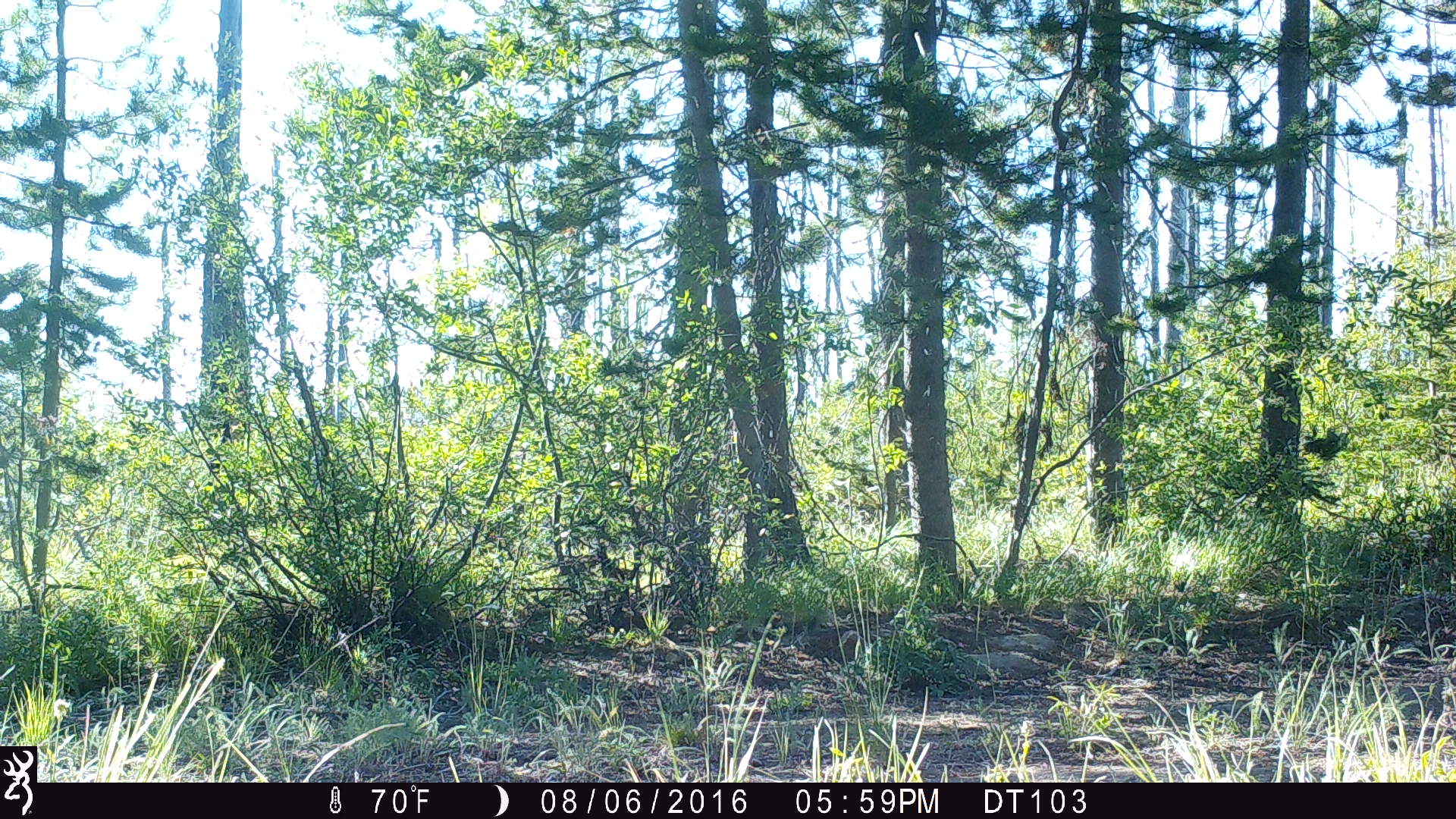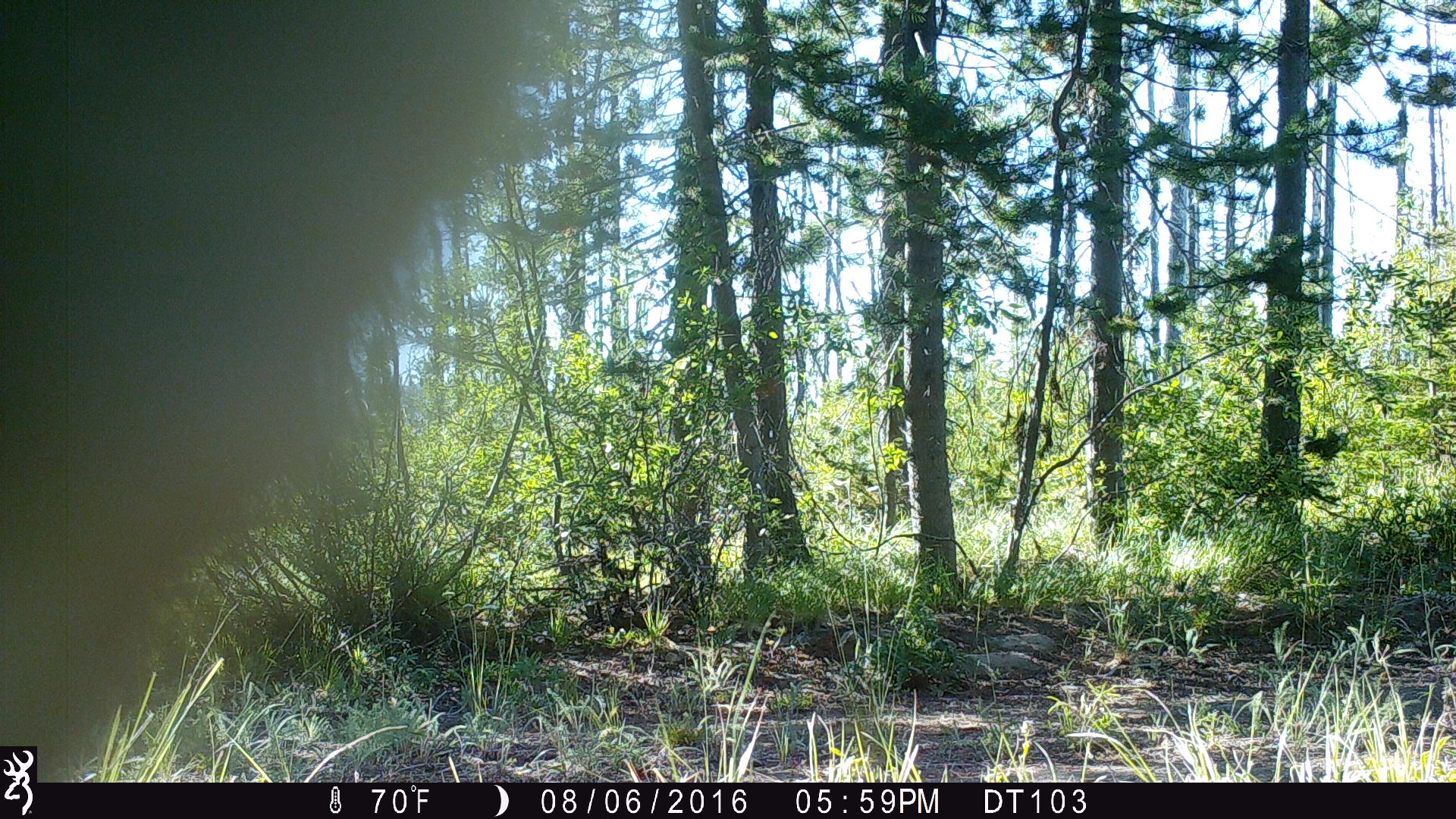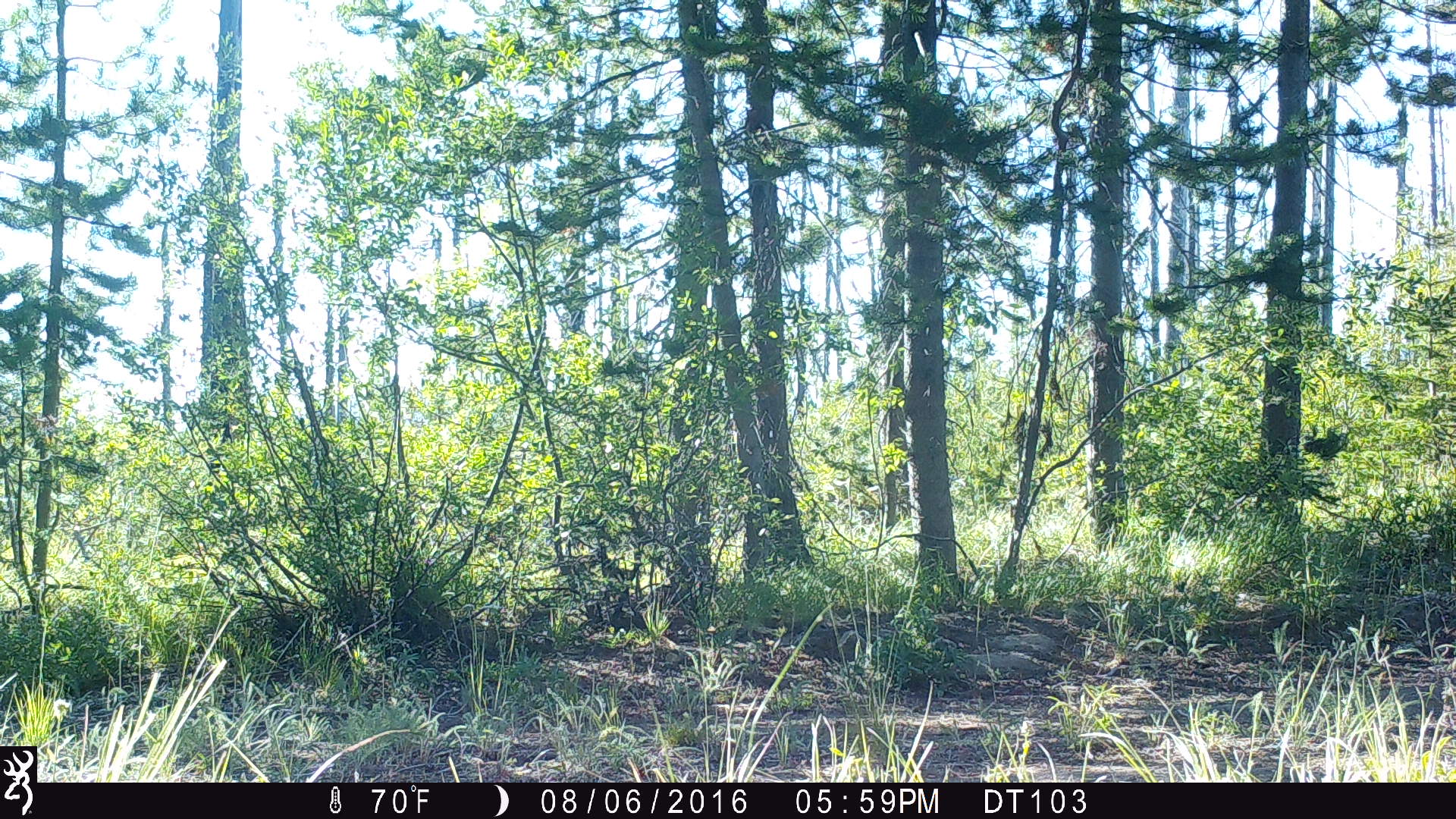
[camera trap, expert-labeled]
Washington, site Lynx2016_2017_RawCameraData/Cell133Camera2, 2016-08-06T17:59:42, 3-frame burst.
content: unidentified animal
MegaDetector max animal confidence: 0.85